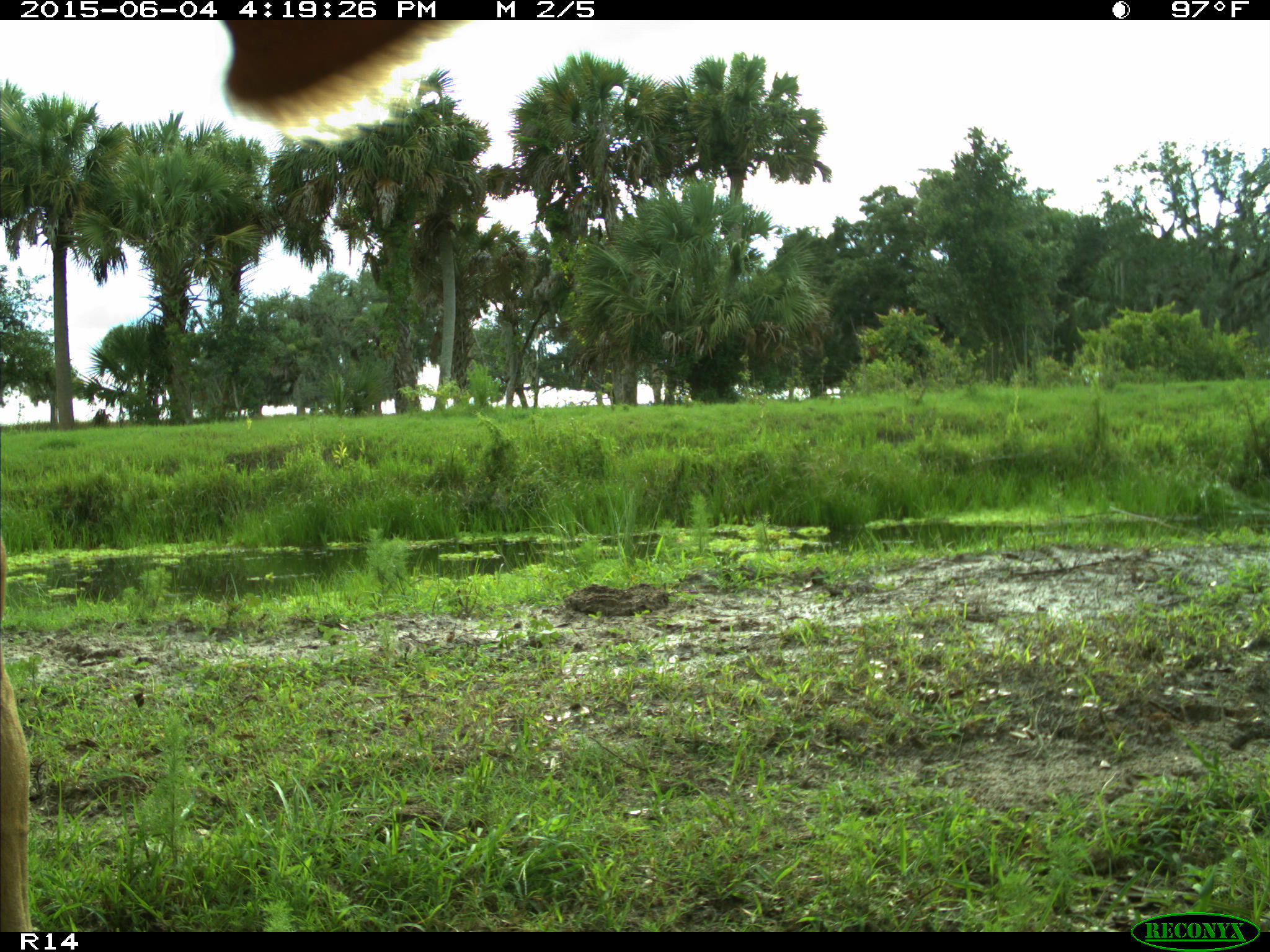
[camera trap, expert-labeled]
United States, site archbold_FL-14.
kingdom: Animalia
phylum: Chordata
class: Mammalia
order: Artiodactyla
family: Bovidae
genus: Bos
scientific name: Bos taurus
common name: domestic cow